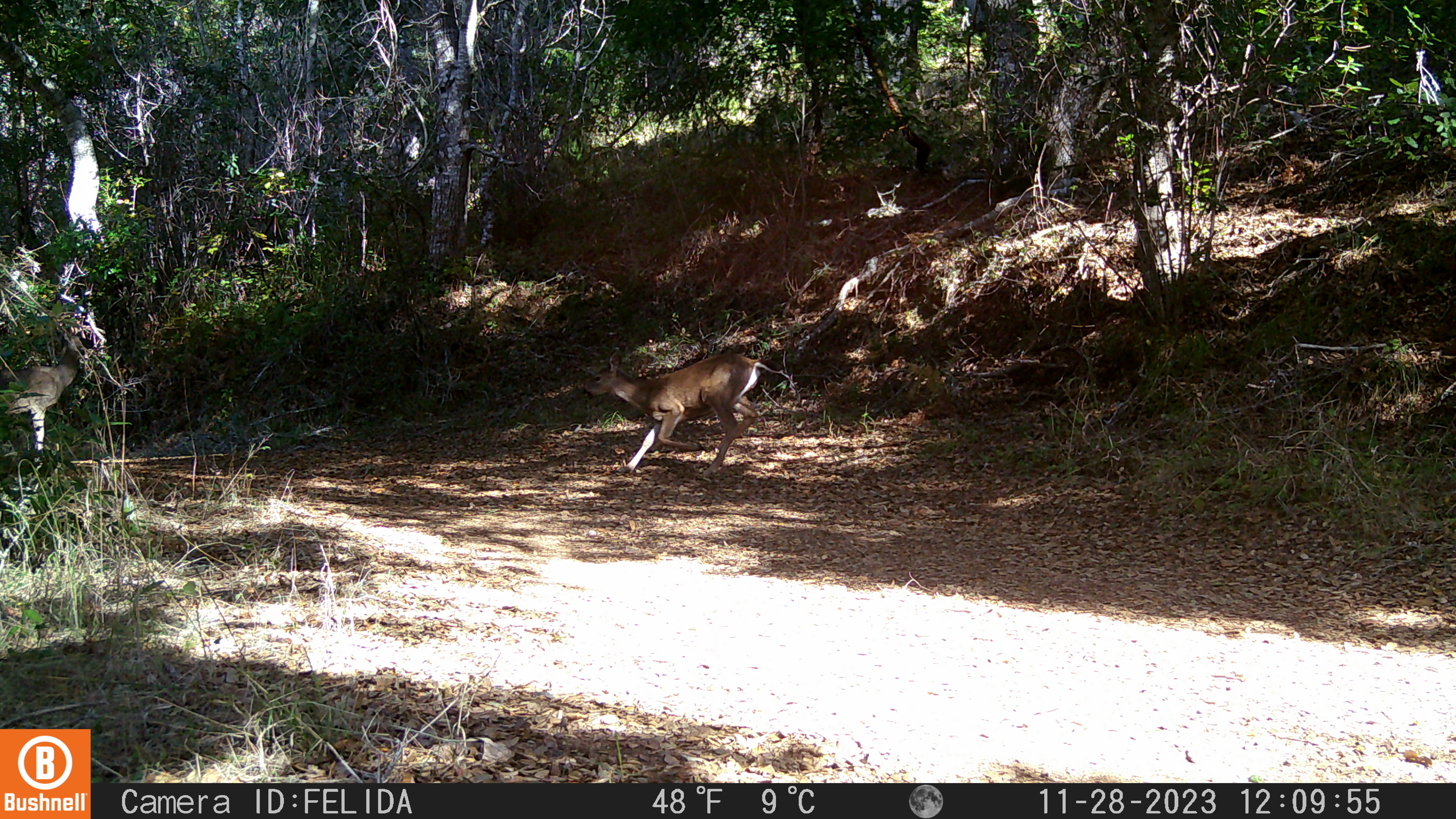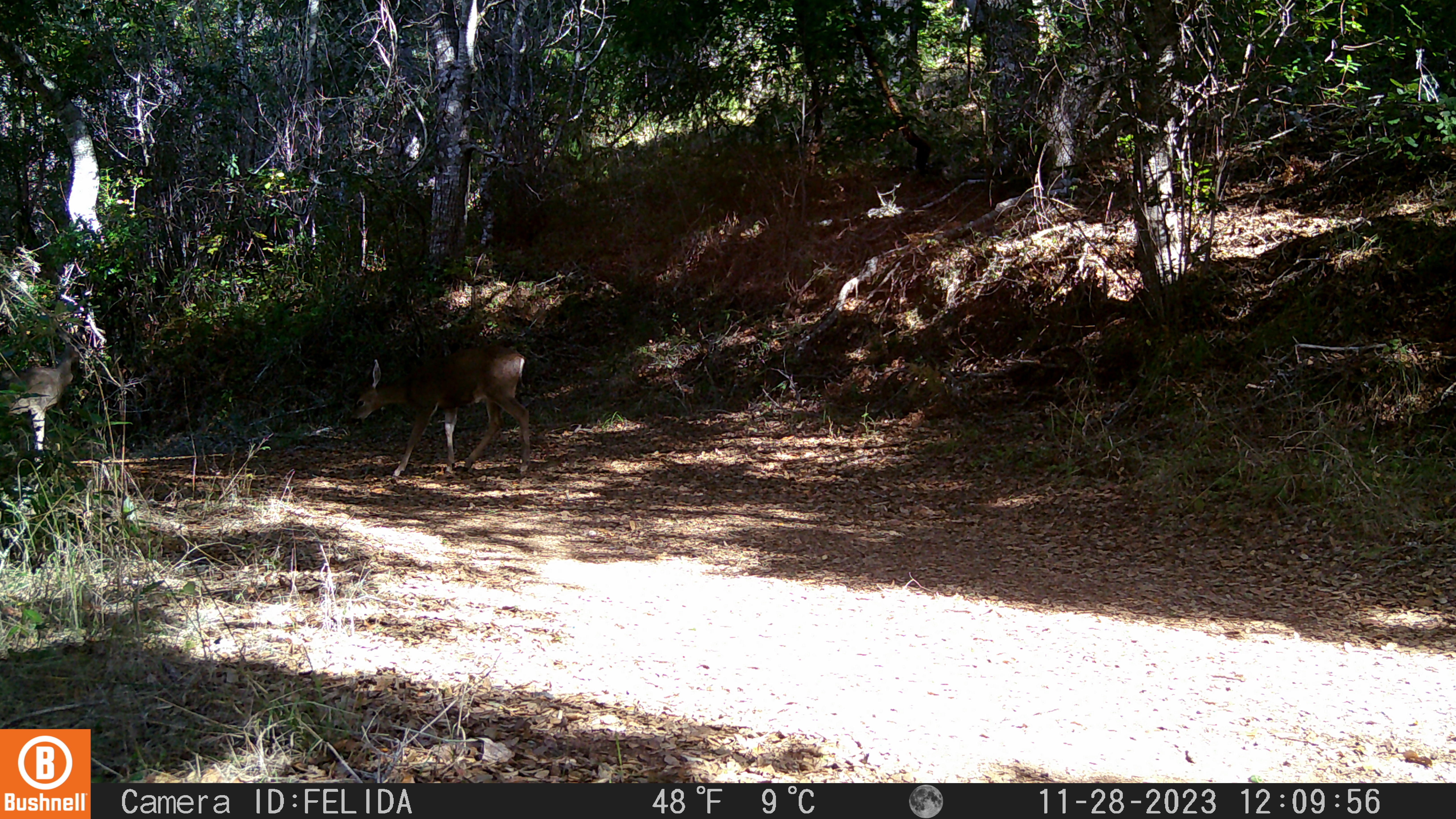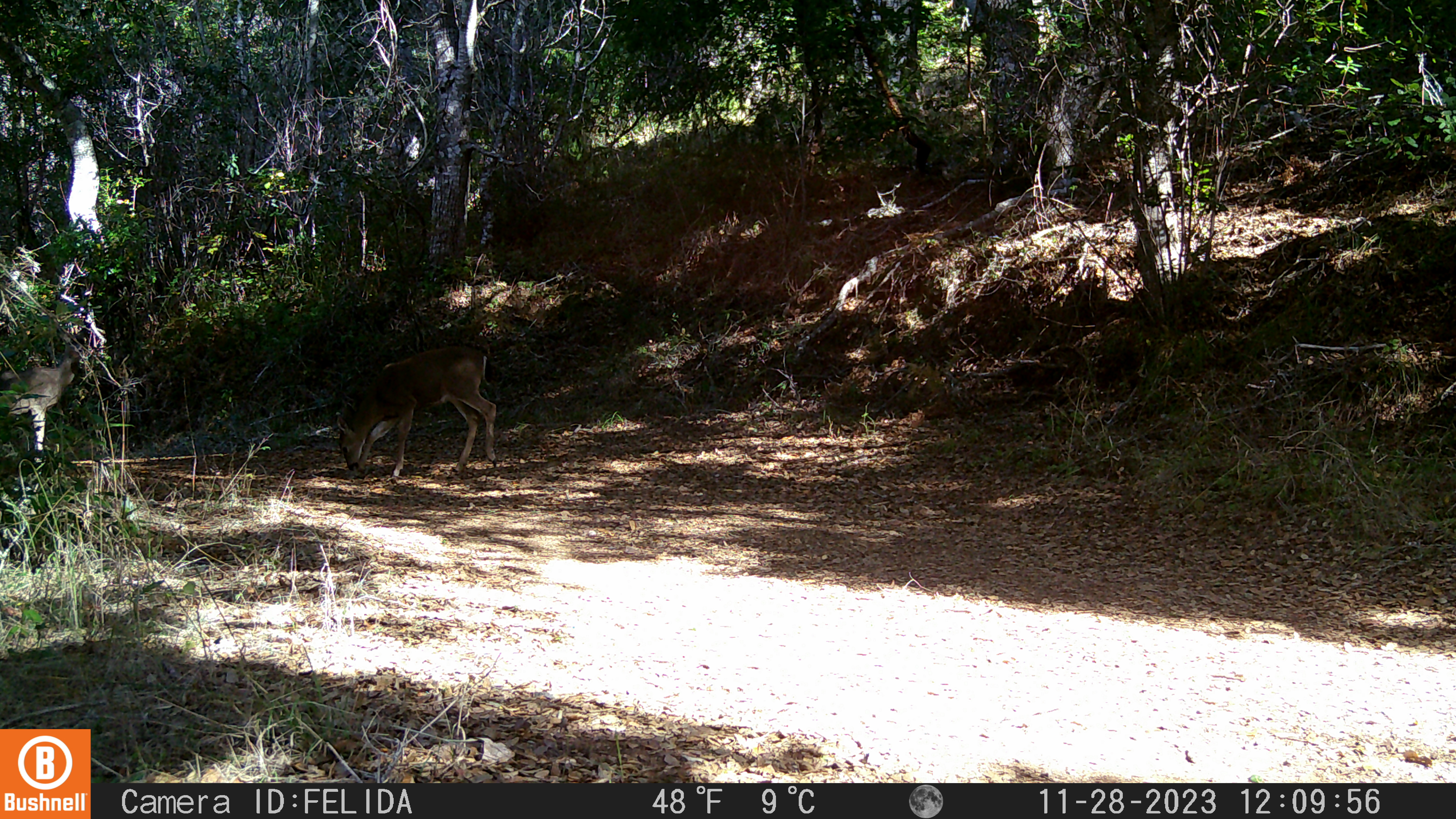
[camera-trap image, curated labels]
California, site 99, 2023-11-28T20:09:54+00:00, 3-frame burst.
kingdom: Animalia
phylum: Chordata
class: Mammalia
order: Artiodactyla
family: Cervidae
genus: Odocoileus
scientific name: Odocoileus hemionus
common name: mule deer